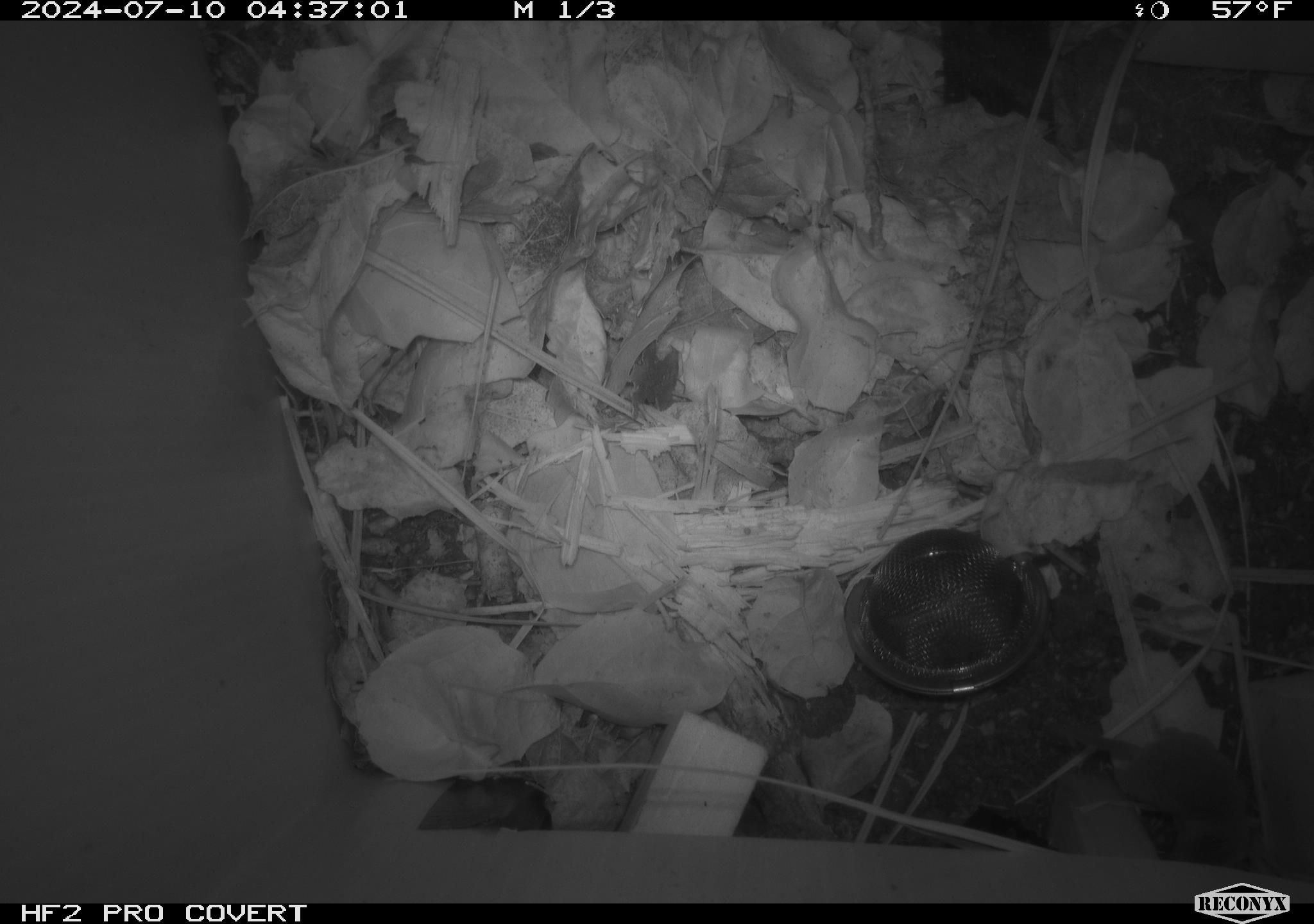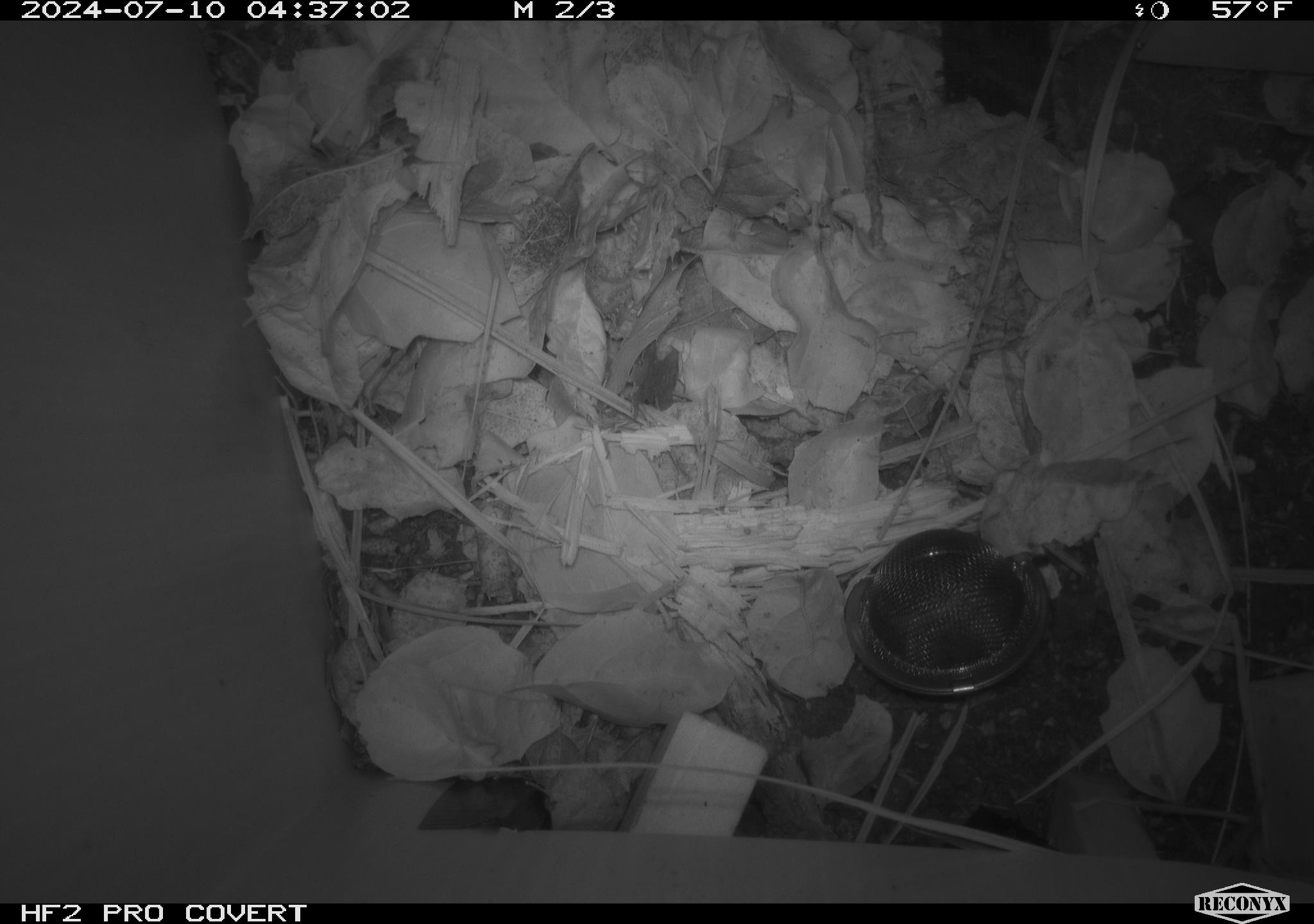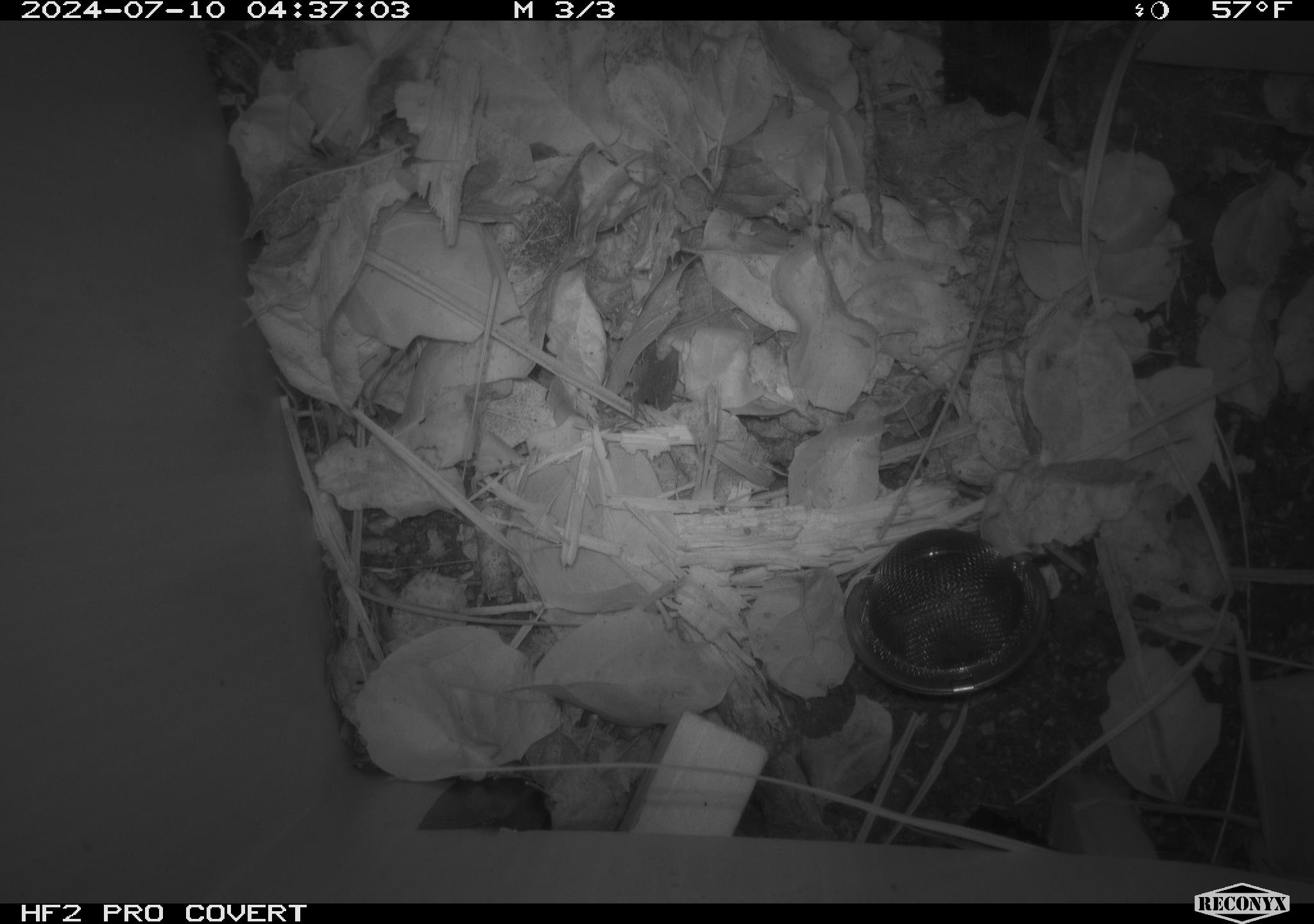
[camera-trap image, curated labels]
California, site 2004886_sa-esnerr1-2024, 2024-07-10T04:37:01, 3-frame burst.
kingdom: Animalia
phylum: Chordata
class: Mammalia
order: Eulipotyphla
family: Soricidae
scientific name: Soricidae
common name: shrews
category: soricidae family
Soricidae family (shrews) (Soricidae).